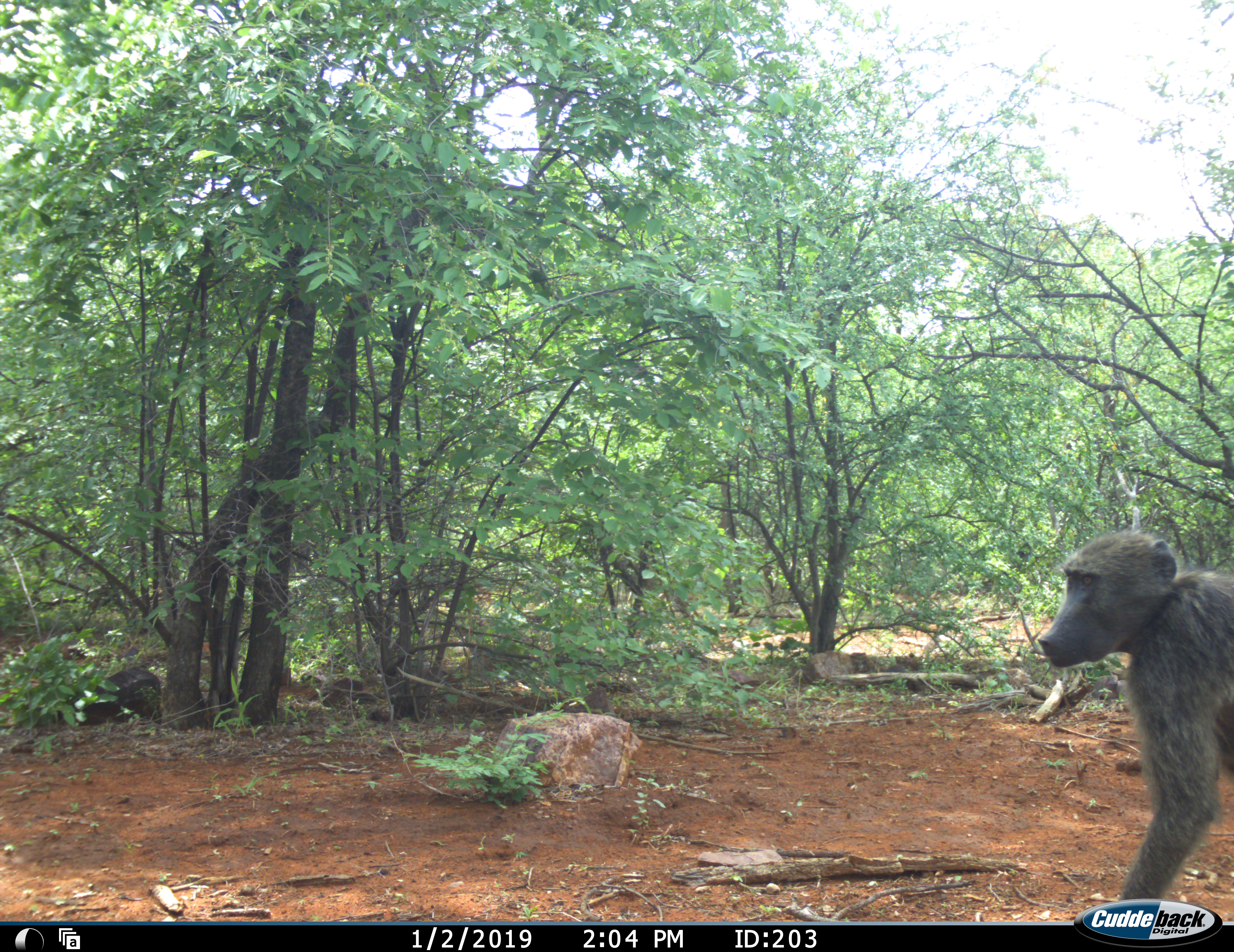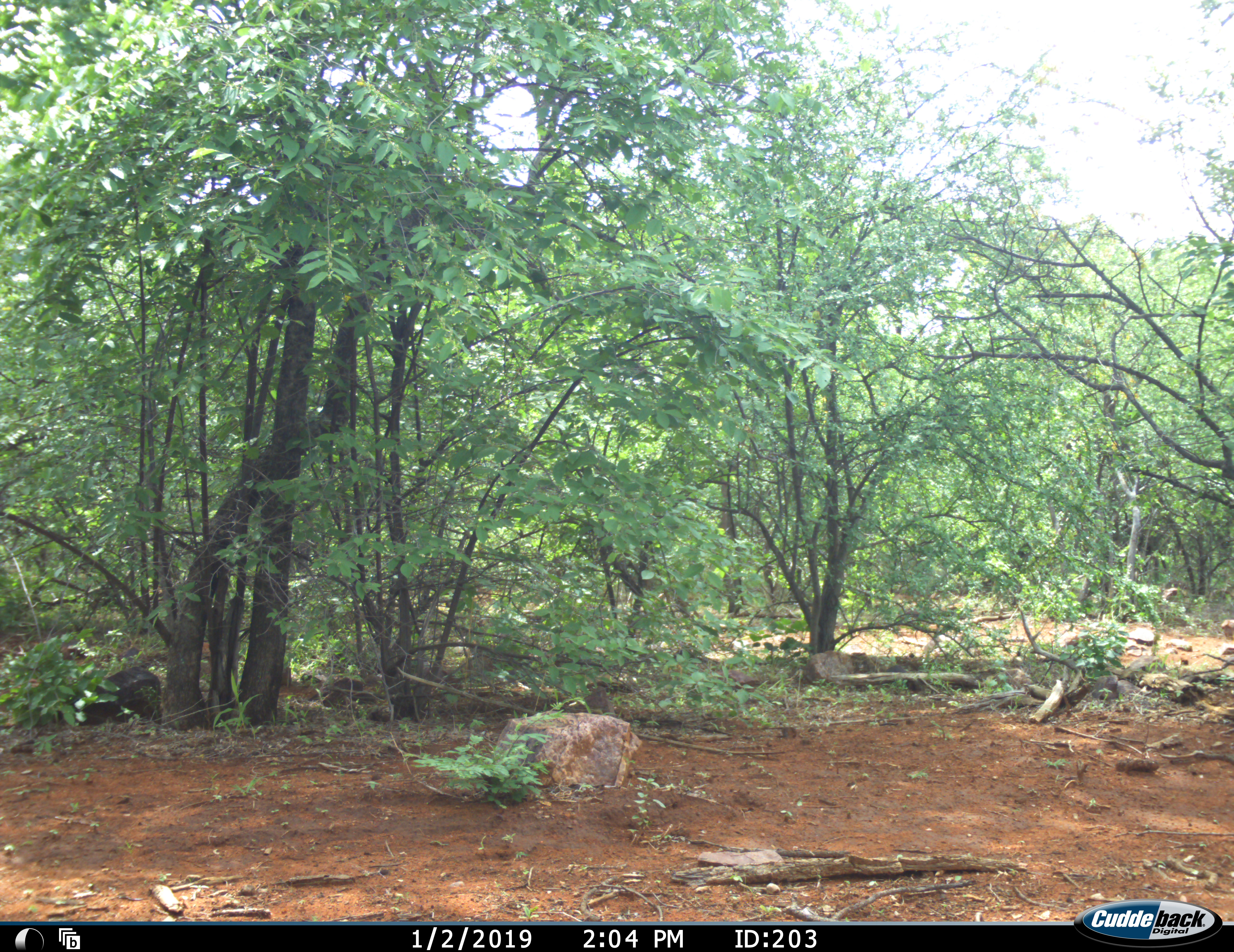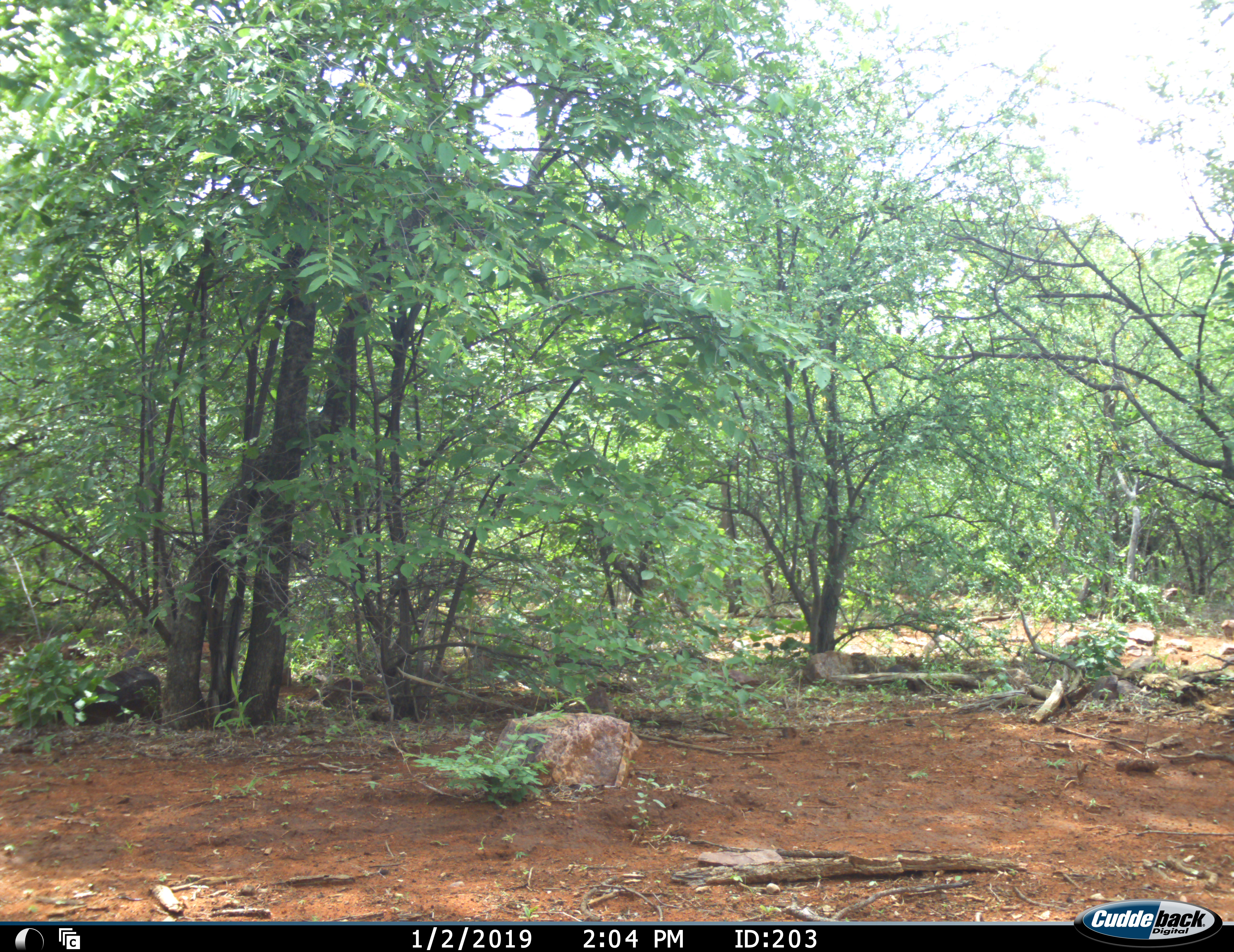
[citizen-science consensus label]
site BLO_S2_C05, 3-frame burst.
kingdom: Animalia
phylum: Chordata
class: Mammalia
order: Primates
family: Cercopithecidae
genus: Papio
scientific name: Papio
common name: baboon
Baboon (Papio), count 1. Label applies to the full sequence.